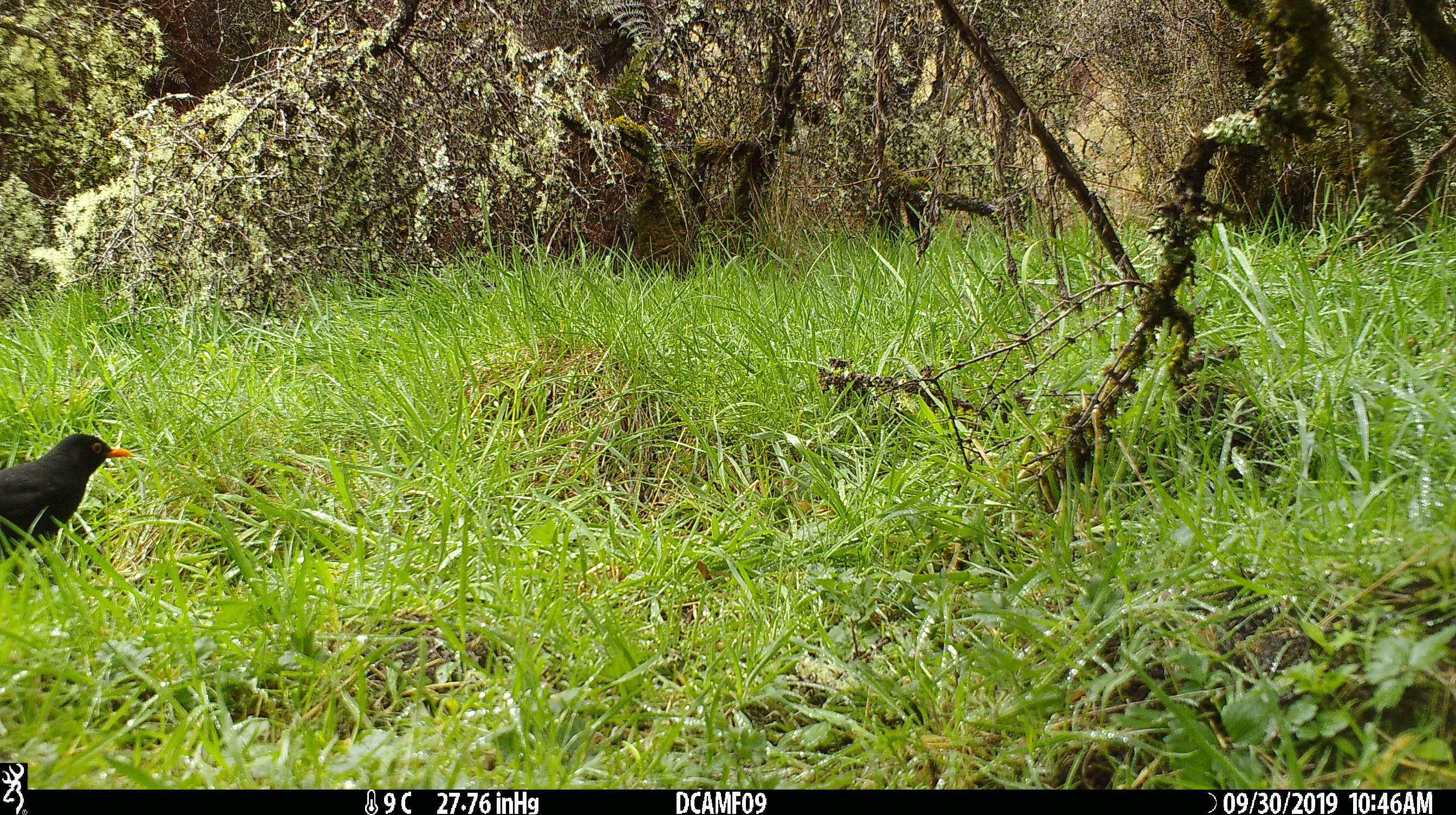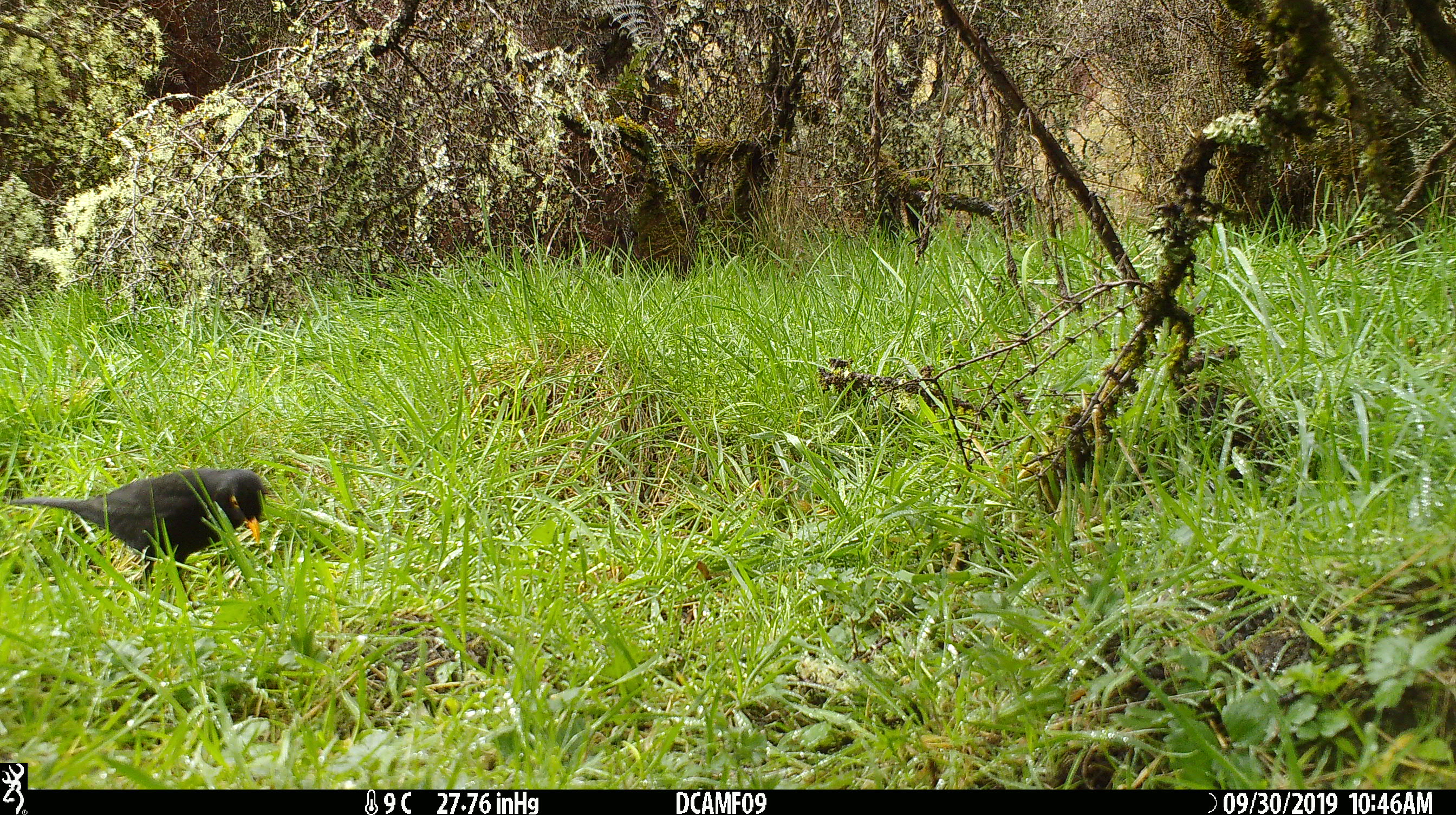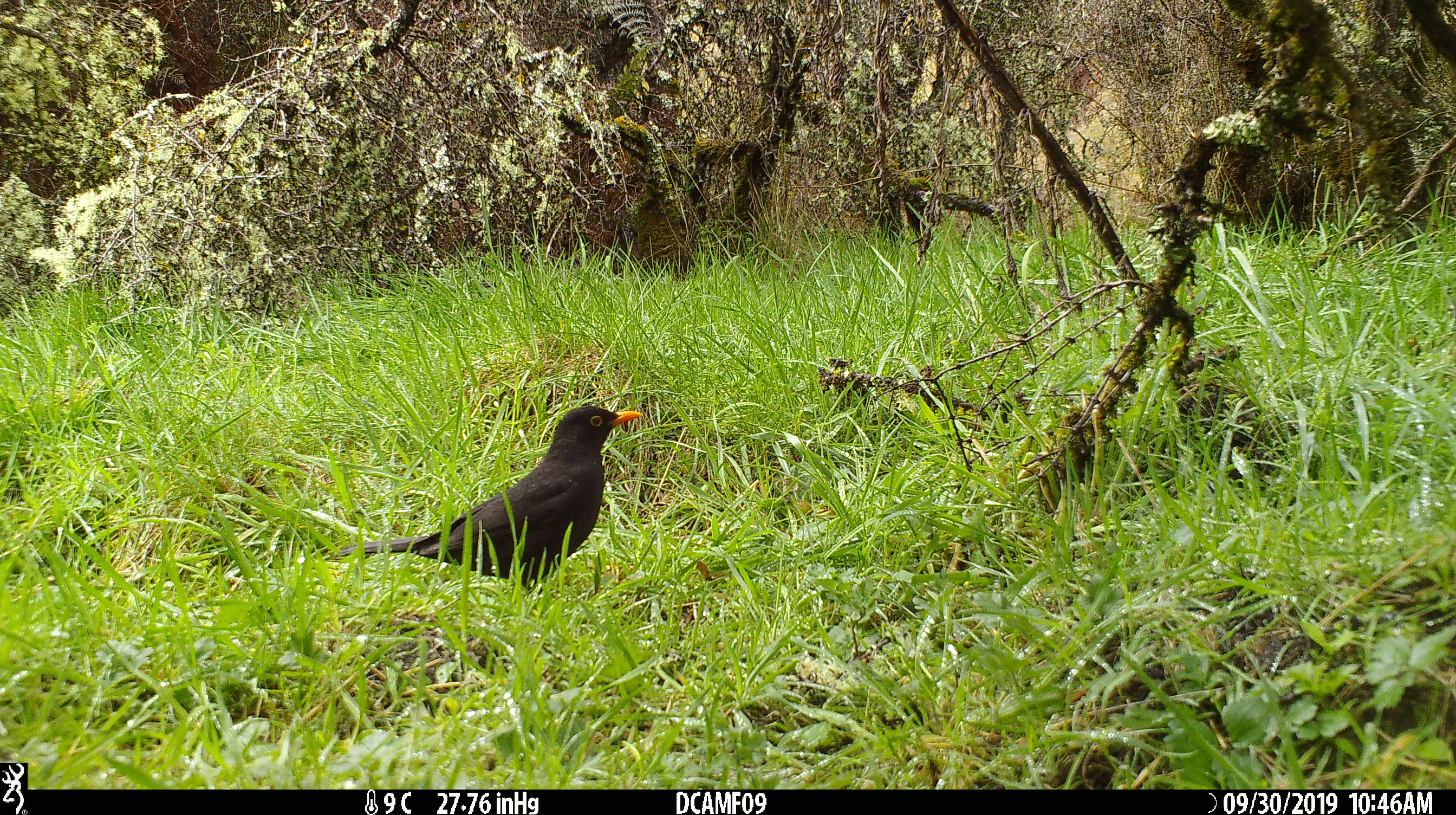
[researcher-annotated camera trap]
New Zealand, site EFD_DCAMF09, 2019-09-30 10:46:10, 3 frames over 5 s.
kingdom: Animalia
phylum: Chordata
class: Aves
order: Passeriformes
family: Turdidae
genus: Turdus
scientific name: Turdus merula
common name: eurasian blackbird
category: blackbird